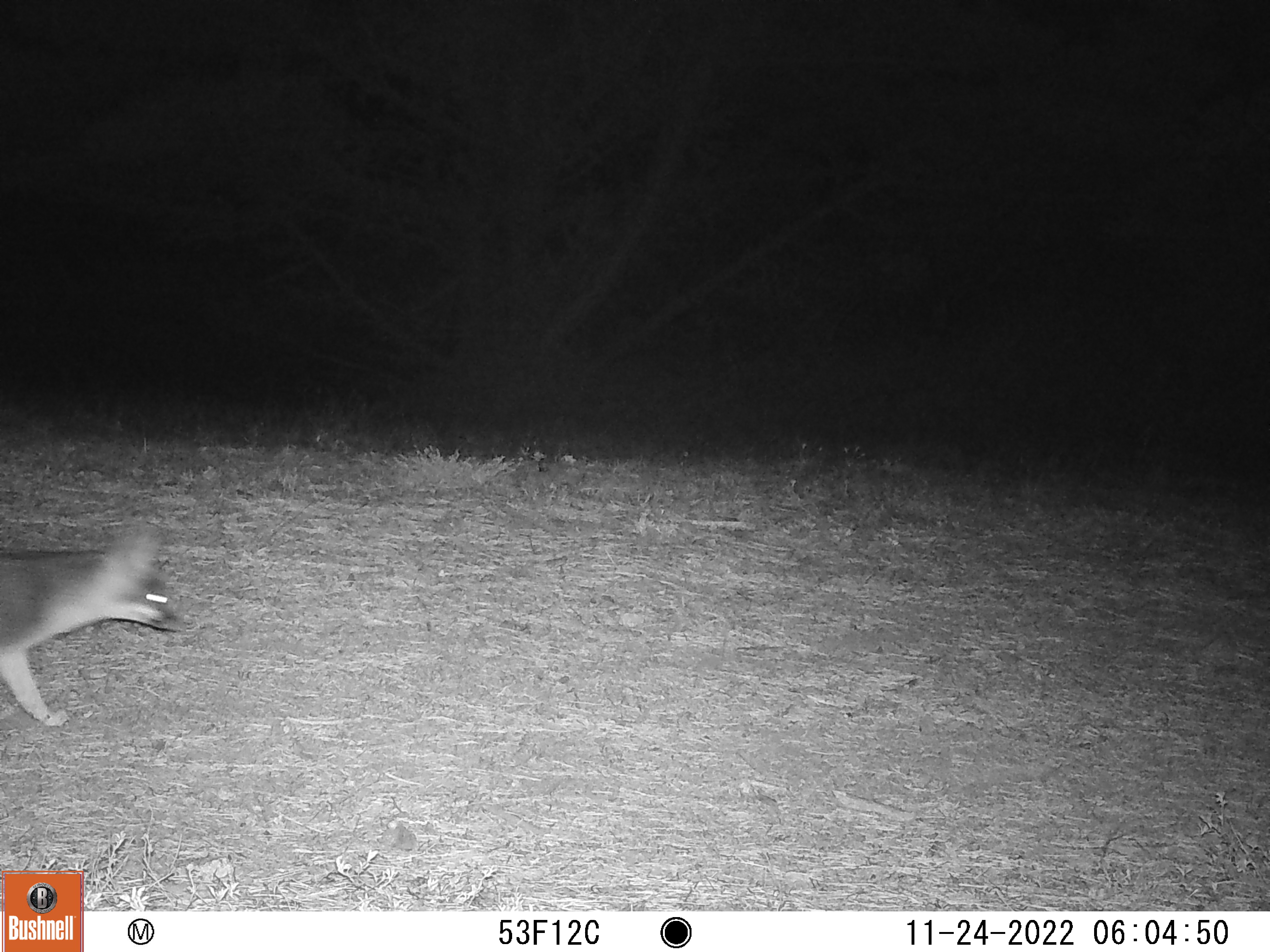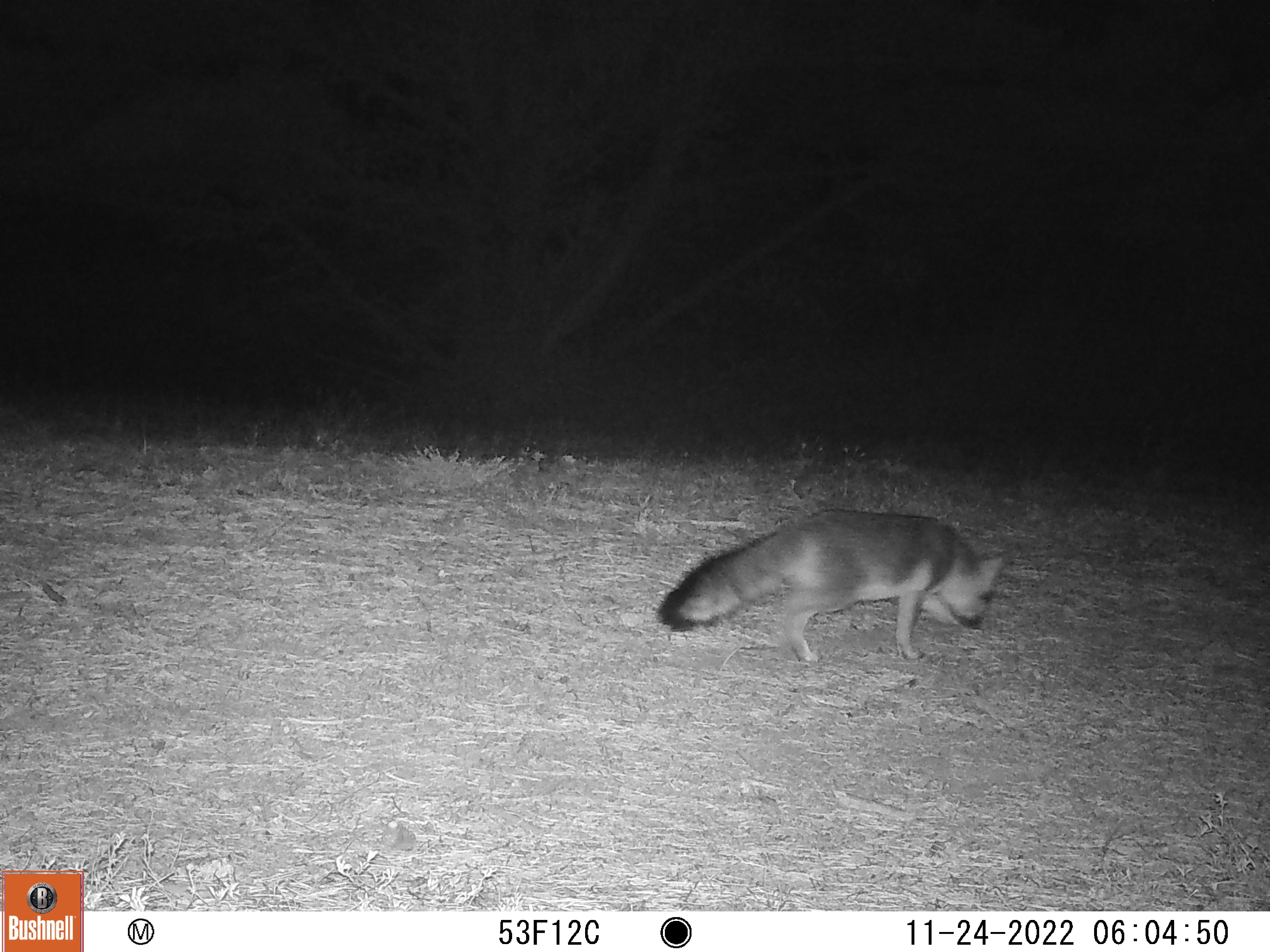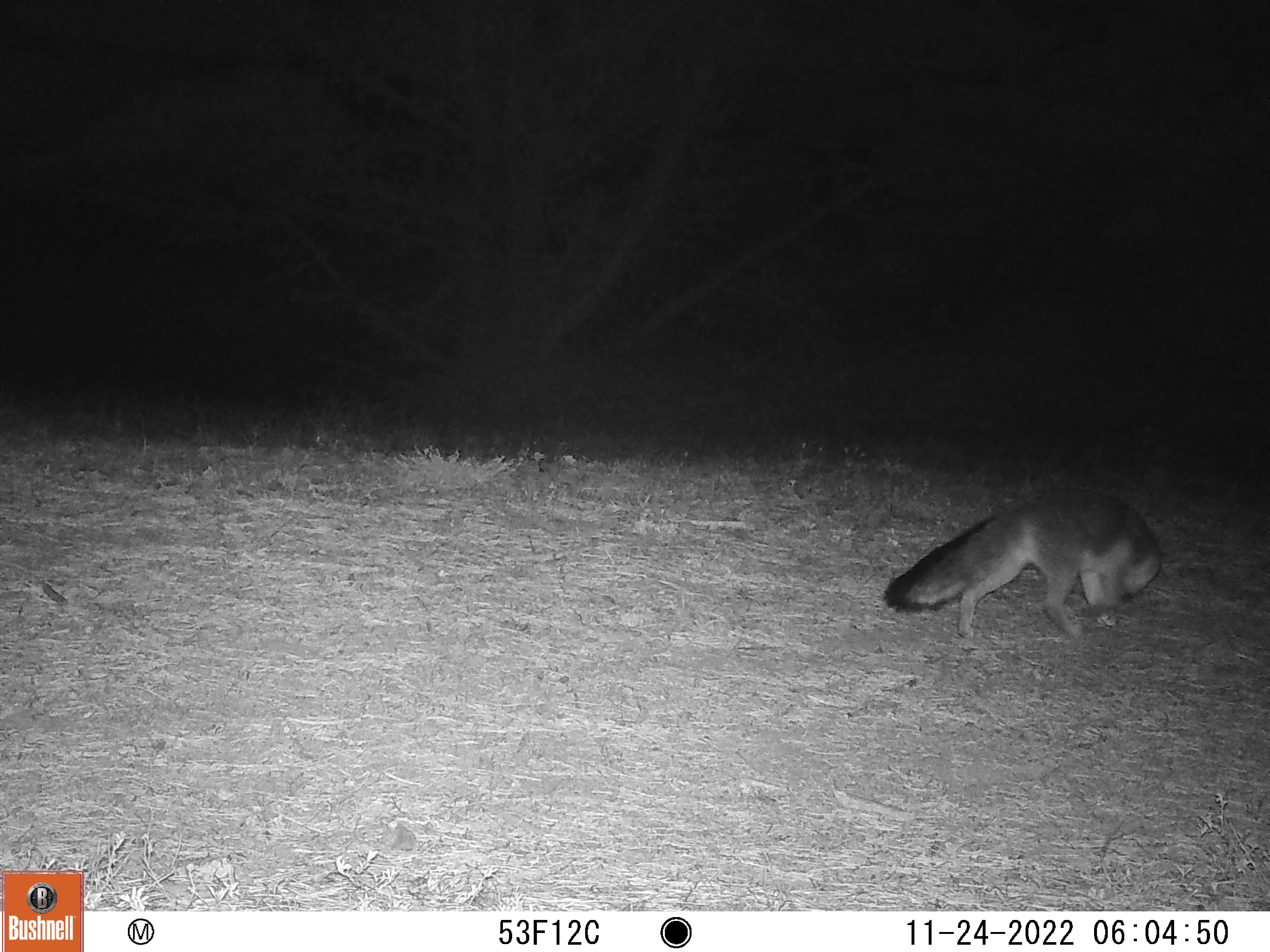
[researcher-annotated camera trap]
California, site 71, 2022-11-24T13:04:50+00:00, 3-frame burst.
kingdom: Animalia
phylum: Chordata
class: Mammalia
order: Carnivora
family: Canidae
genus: Urocyon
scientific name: Urocyon cinereoargenteus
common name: gray fox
Gray fox (Urocyon cinereoargenteus).